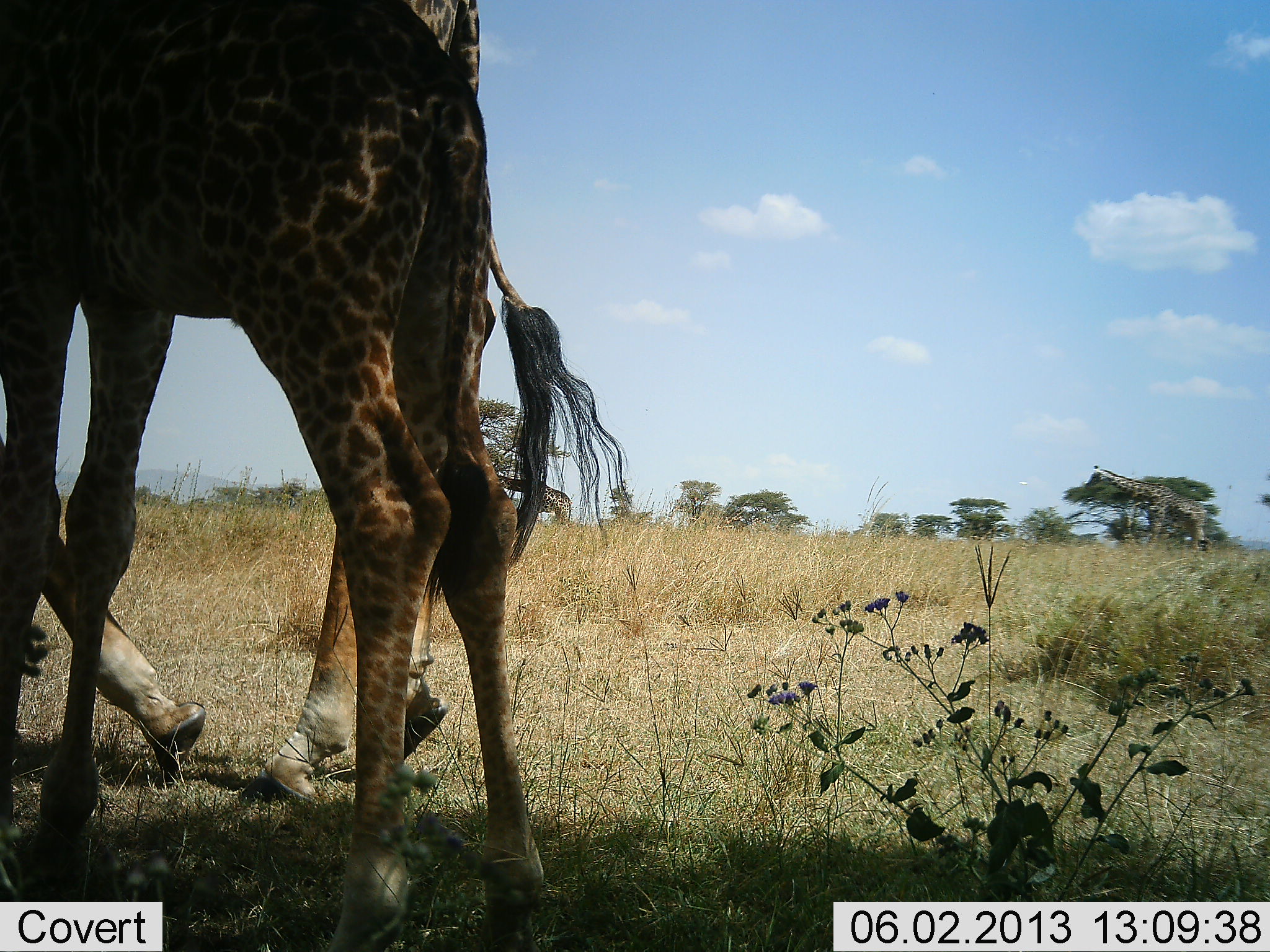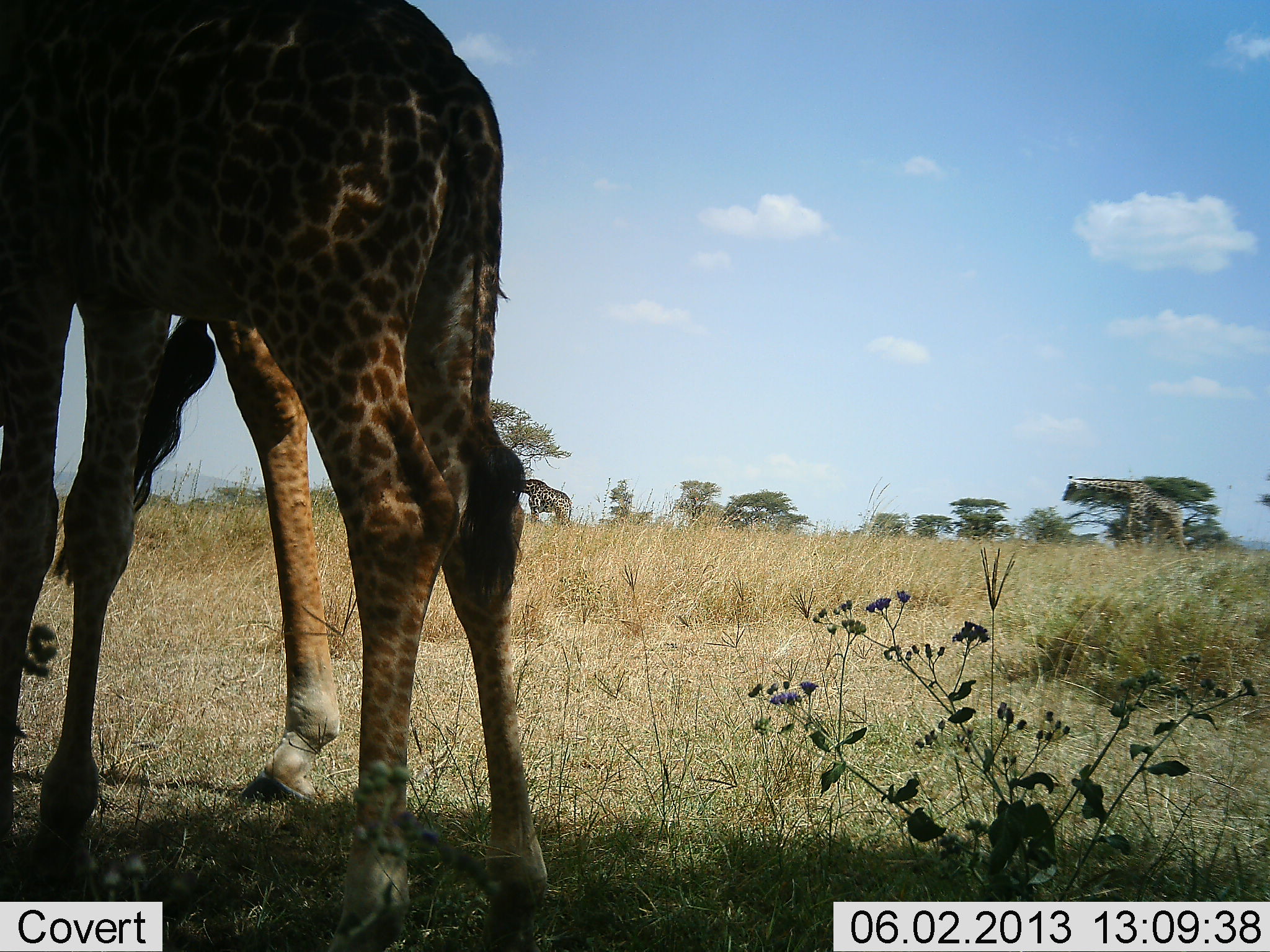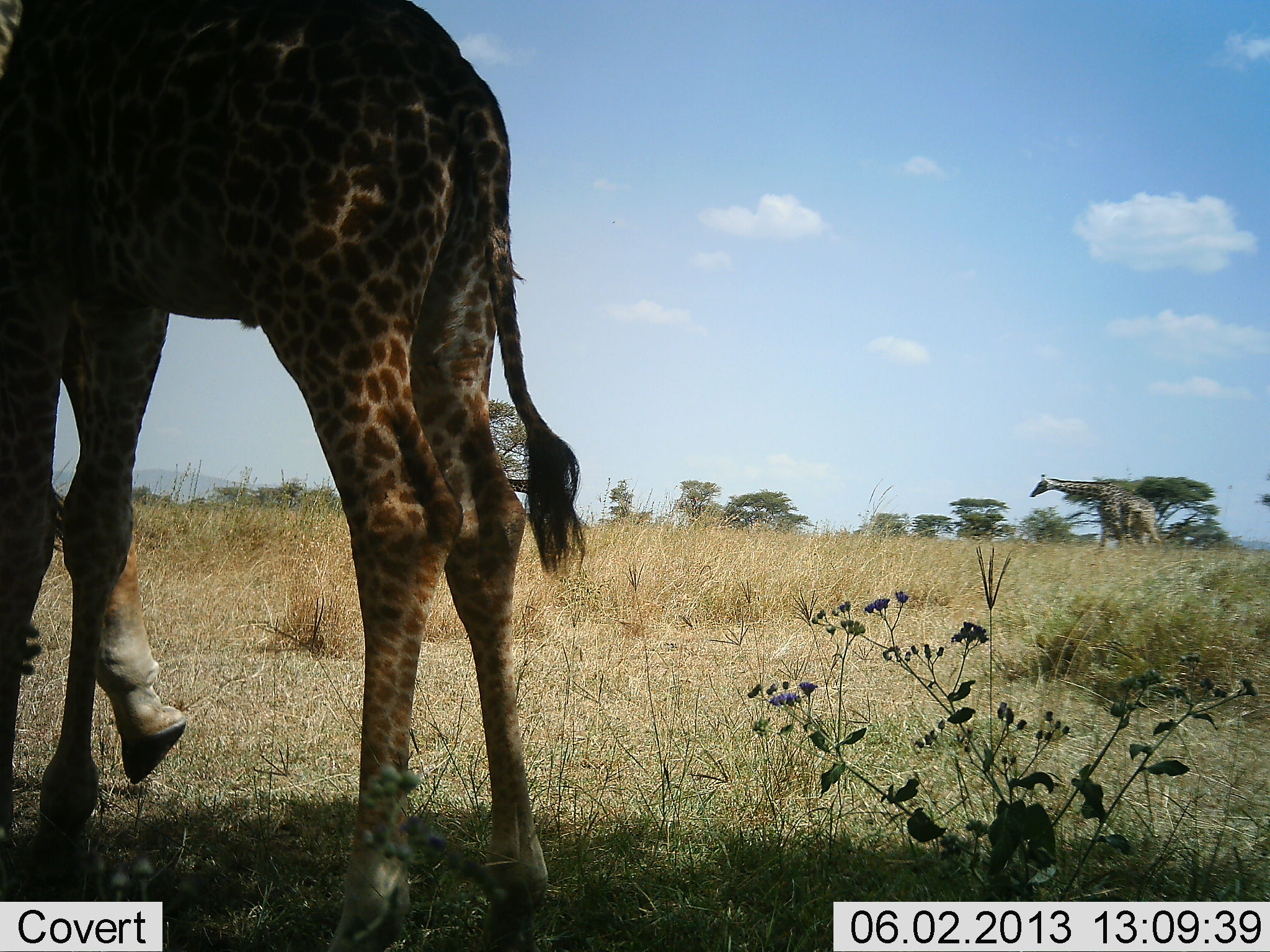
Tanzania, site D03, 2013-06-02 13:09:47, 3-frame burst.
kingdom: Animalia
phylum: Chordata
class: Mammalia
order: Artiodactyla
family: Giraffidae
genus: Giraffa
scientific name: Giraffa camelopardalis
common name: giraffe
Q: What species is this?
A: Giraffe (Giraffa camelopardalis).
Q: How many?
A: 4.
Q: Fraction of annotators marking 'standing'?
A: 60%.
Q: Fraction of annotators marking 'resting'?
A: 0%.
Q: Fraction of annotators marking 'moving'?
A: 85%.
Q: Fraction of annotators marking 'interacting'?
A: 5%.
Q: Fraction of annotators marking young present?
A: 0%.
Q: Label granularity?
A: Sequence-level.